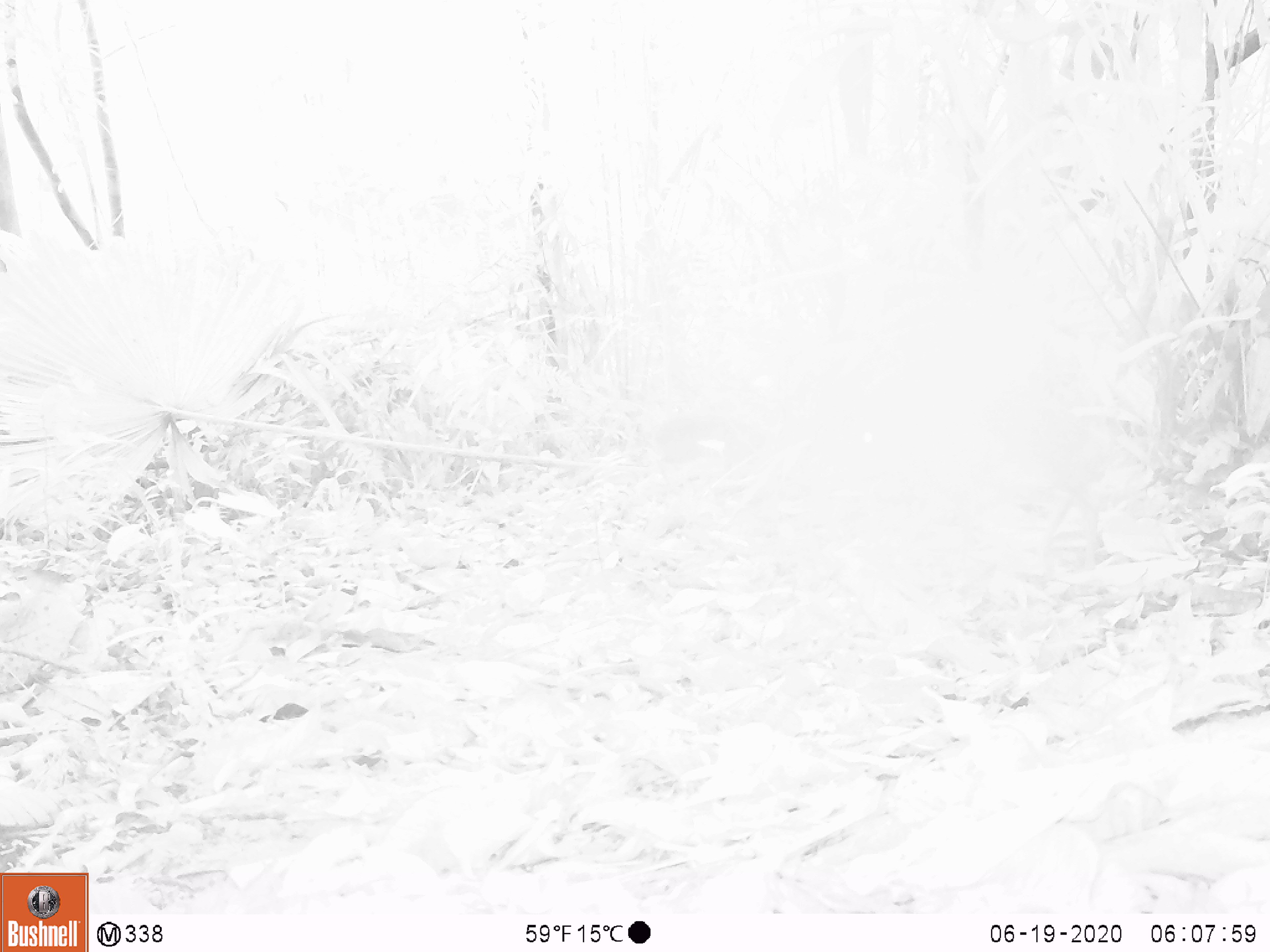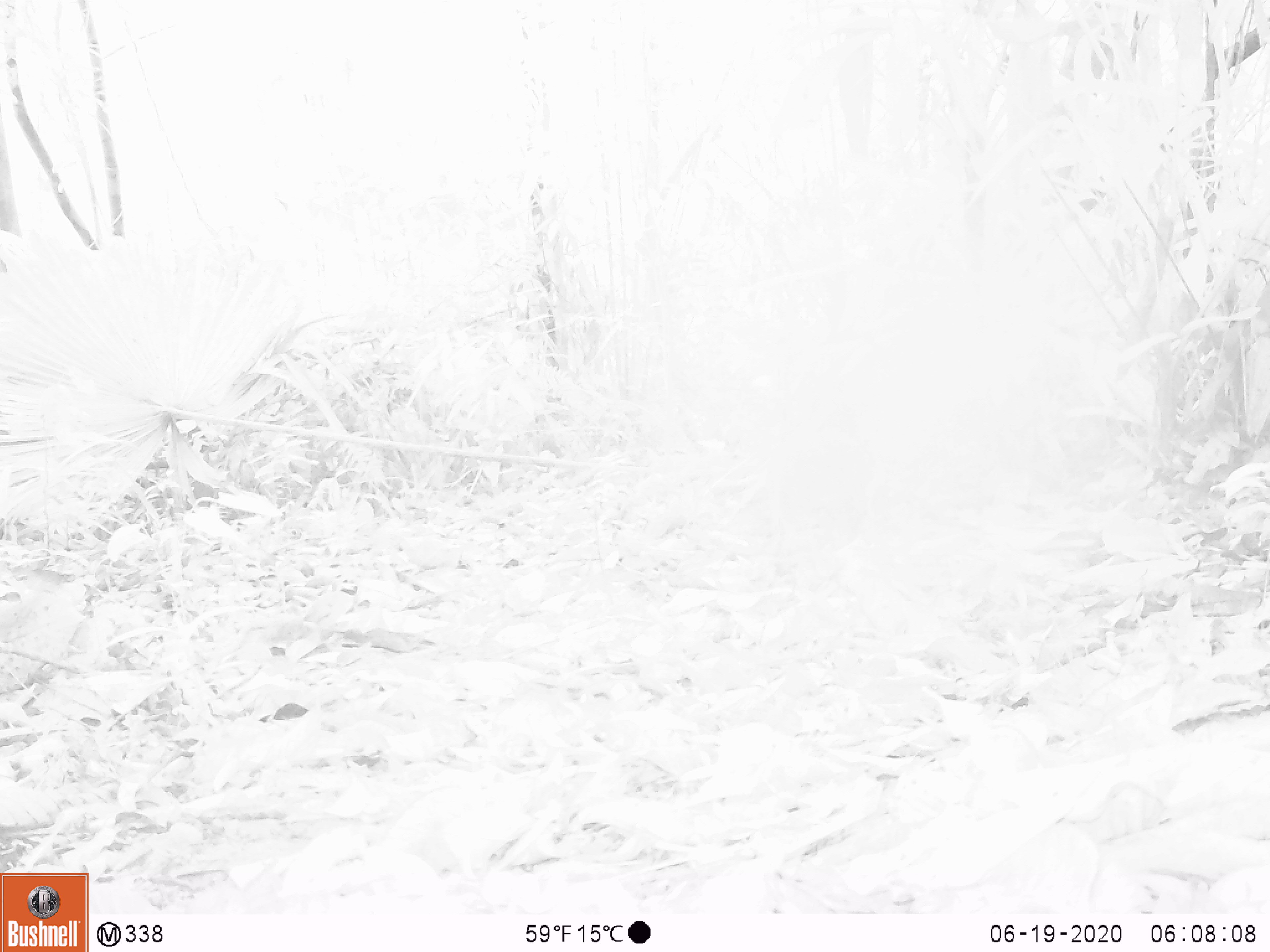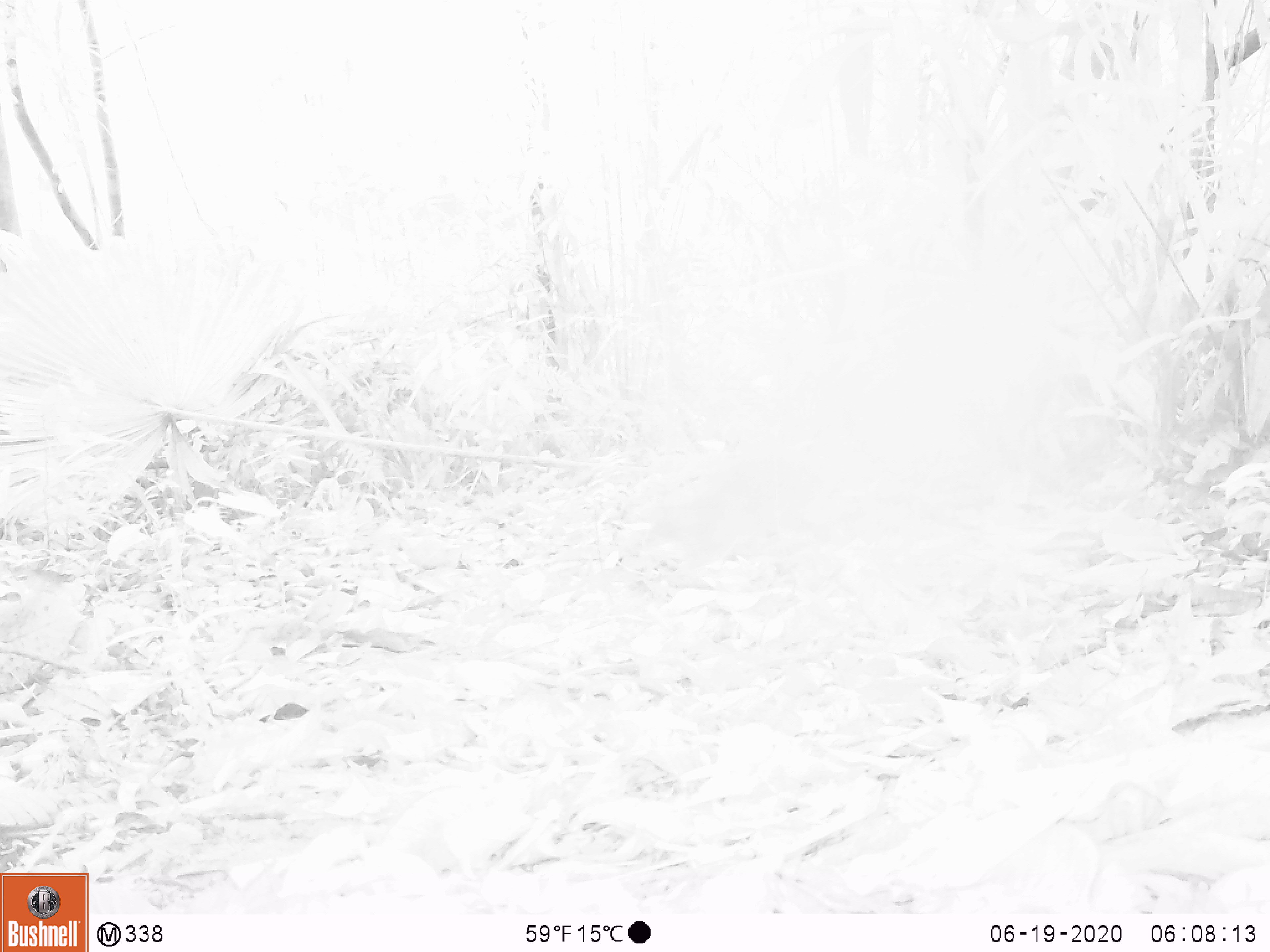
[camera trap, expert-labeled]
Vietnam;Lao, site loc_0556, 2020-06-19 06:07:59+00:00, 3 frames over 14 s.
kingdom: Animalia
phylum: Chordata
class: Mammalia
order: Artiodactyla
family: Tragulidae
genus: Moschiola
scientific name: Moschiola meminna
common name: chevrotain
Chevrotain (Moschiola meminna). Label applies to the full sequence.